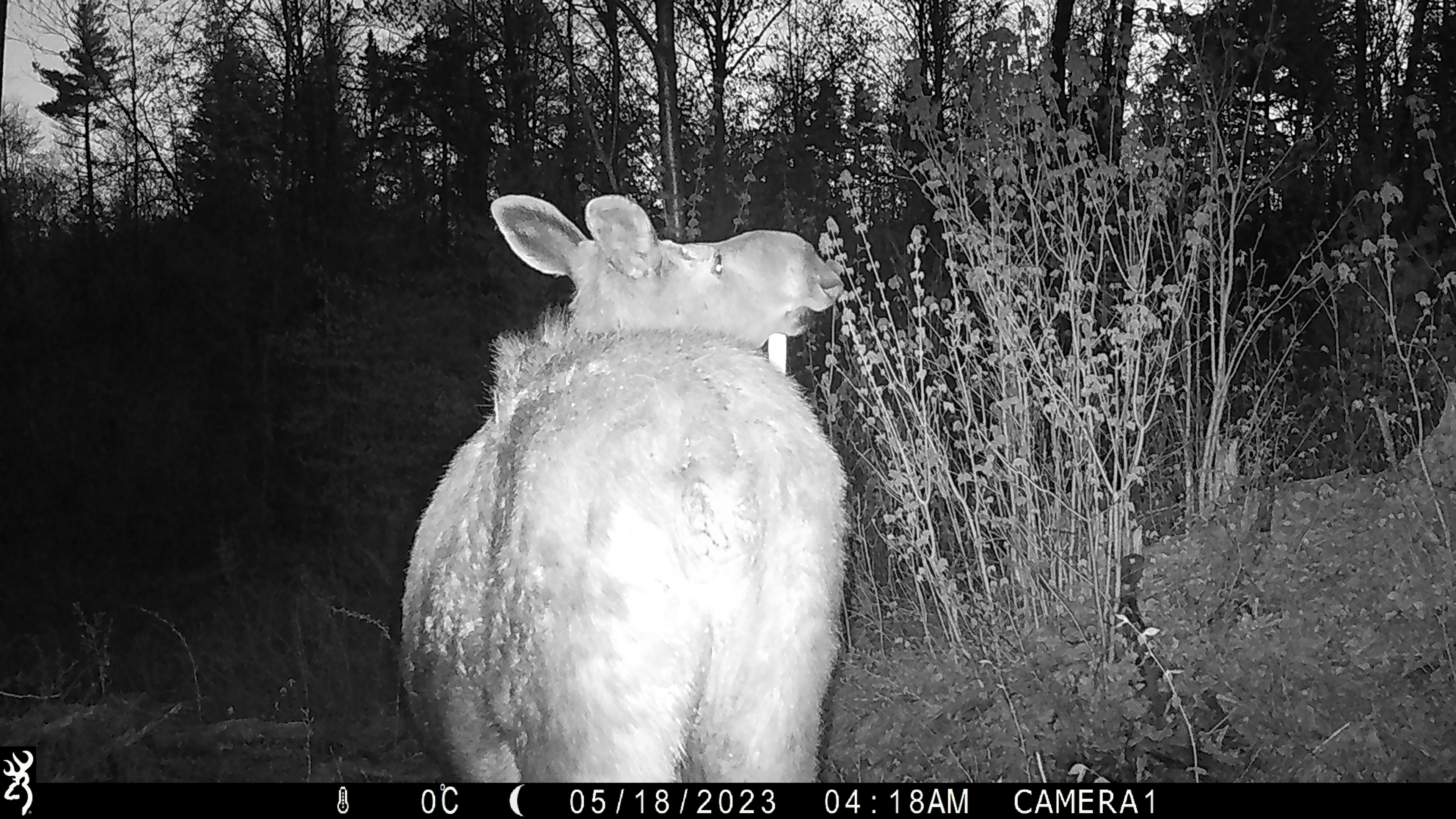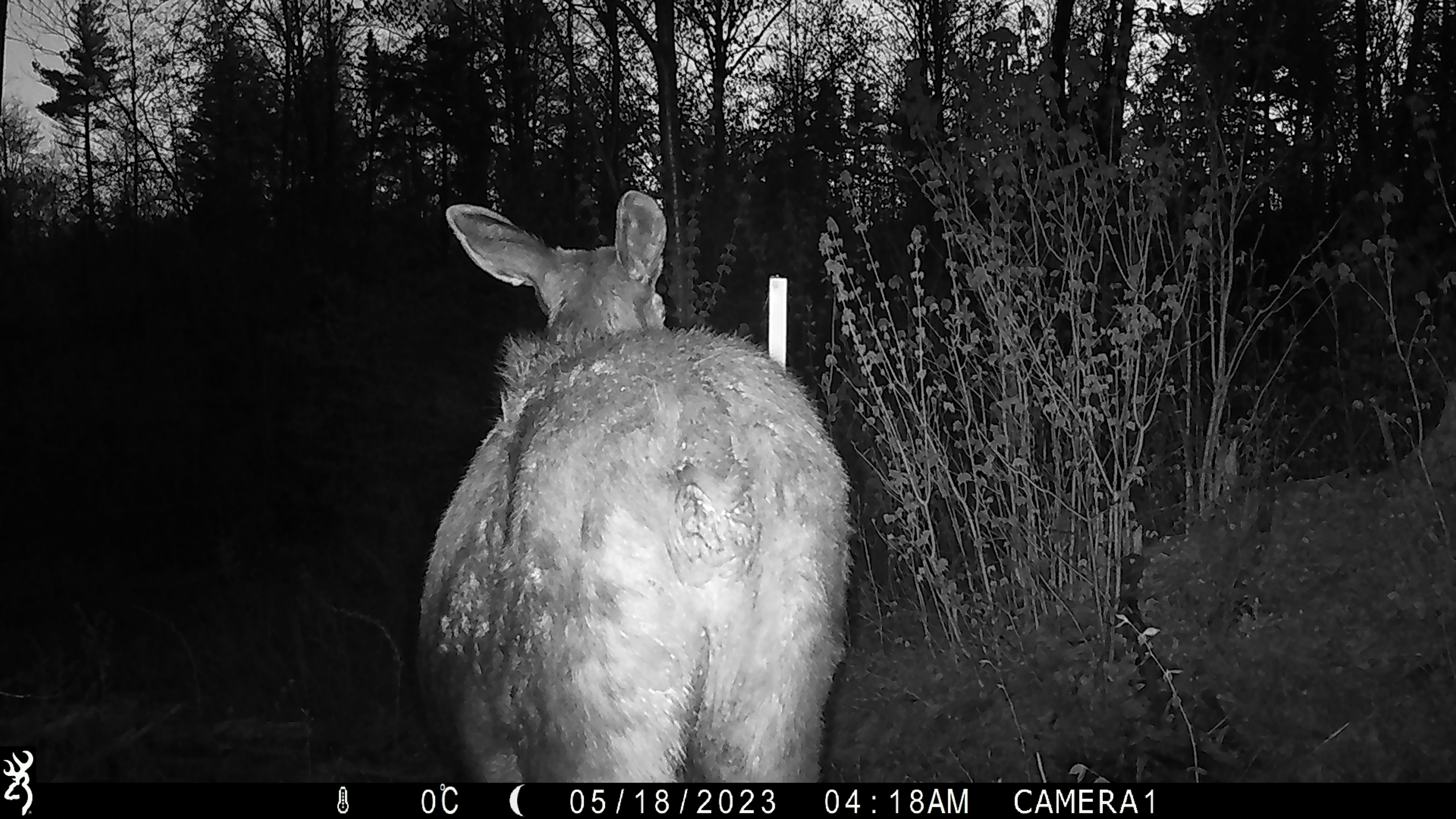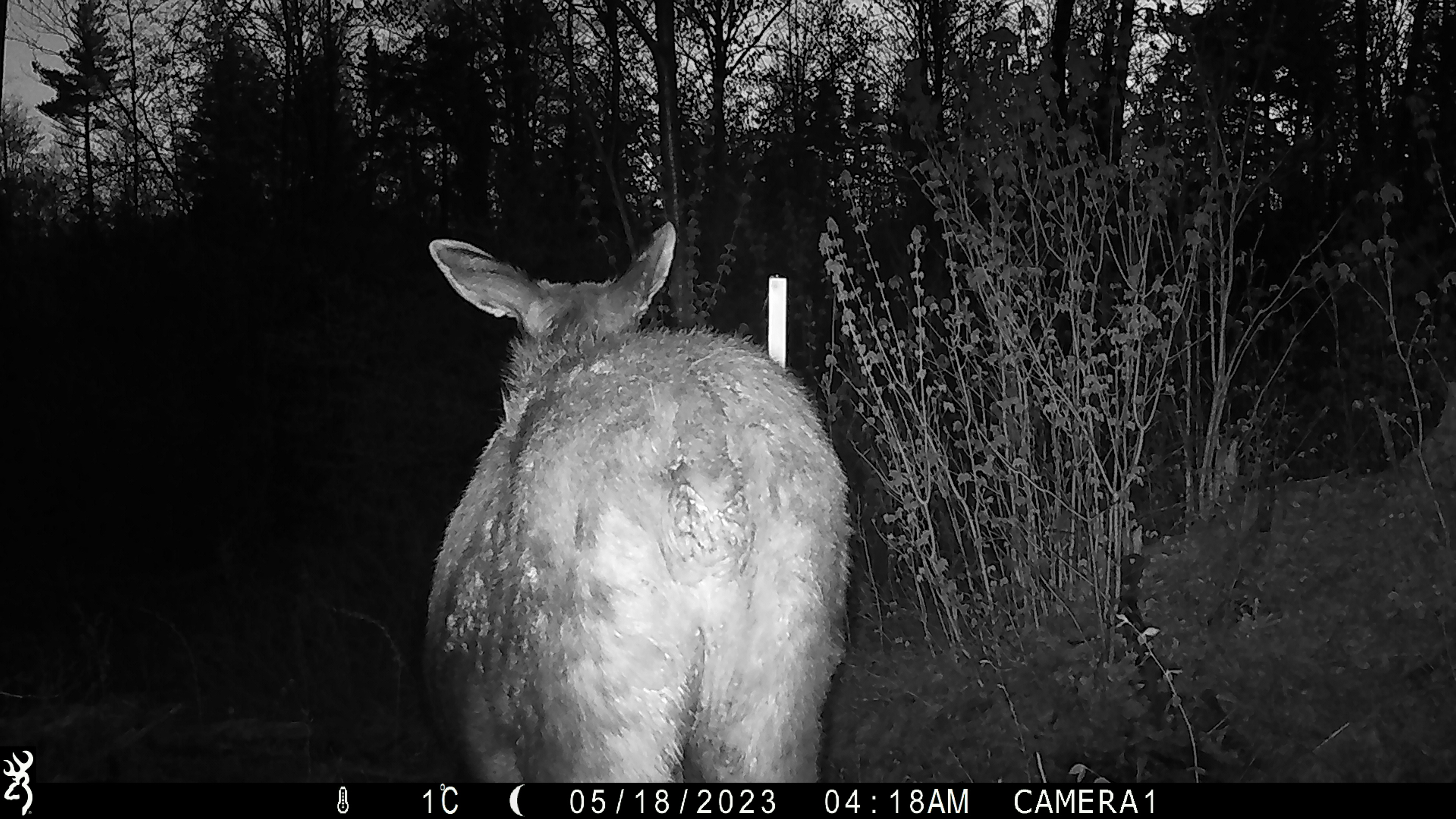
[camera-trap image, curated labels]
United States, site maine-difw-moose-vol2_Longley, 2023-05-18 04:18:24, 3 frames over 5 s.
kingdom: Animalia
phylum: Chordata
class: Mammalia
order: Artiodactyla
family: Cervidae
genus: Alces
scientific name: Alces alces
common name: moose